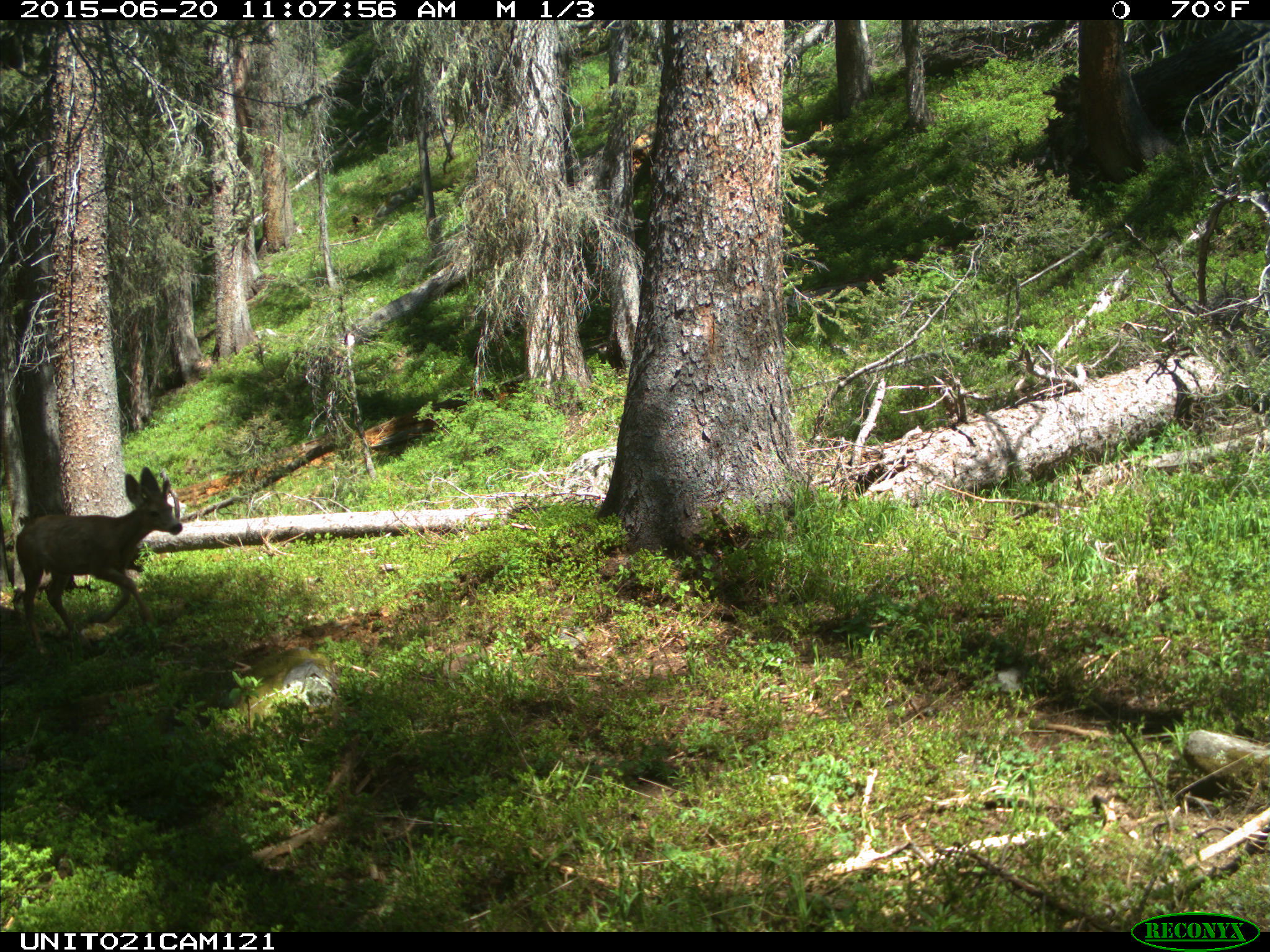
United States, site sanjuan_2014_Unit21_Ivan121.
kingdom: Animalia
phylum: Chordata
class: Mammalia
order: Artiodactyla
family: Cervidae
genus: Odocoileus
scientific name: Odocoileus hemionus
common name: mule deer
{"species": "Odocoileus hemionus (mule deer)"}